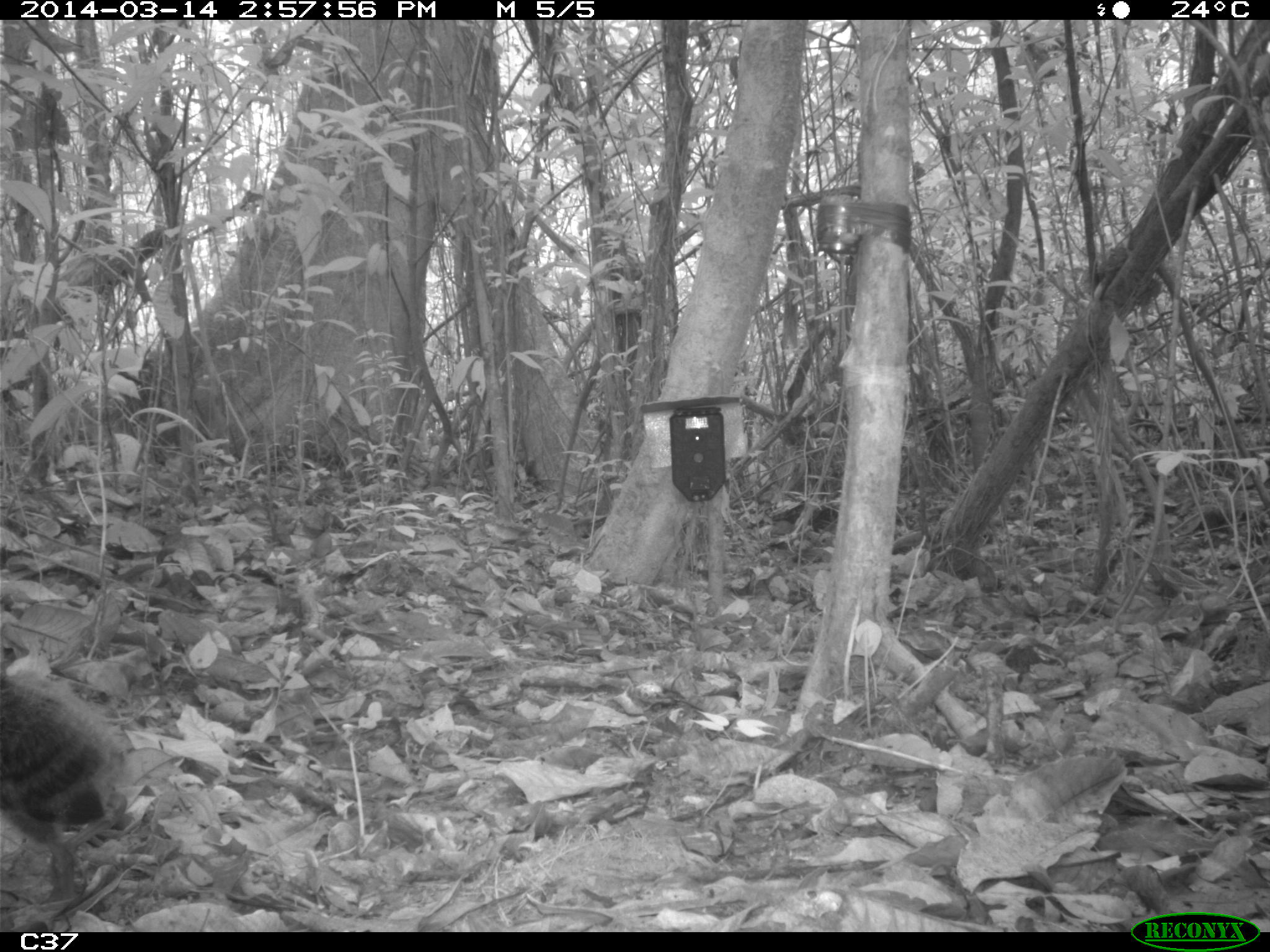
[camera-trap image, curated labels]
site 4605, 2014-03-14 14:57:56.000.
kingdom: Animalia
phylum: Chordata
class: Aves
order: Gruiformes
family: Psophiidae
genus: Psophia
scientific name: Psophia crepitans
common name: gray-winged trumpeter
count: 3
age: adult